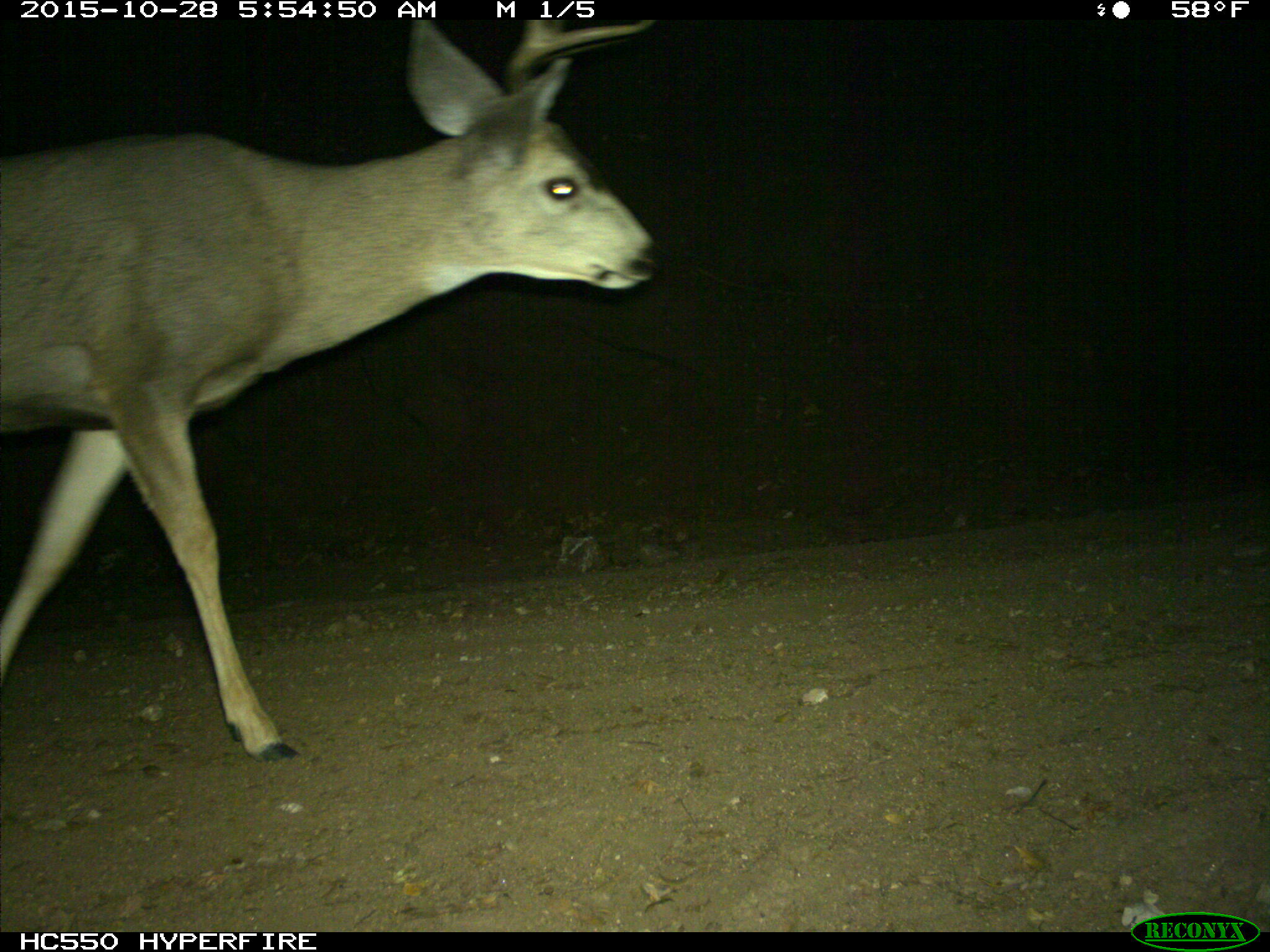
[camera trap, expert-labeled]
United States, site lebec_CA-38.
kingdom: Animalia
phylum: Chordata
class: Mammalia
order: Artiodactyla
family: Cervidae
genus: Odocoileus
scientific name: Odocoileus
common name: deer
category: unidentified deer